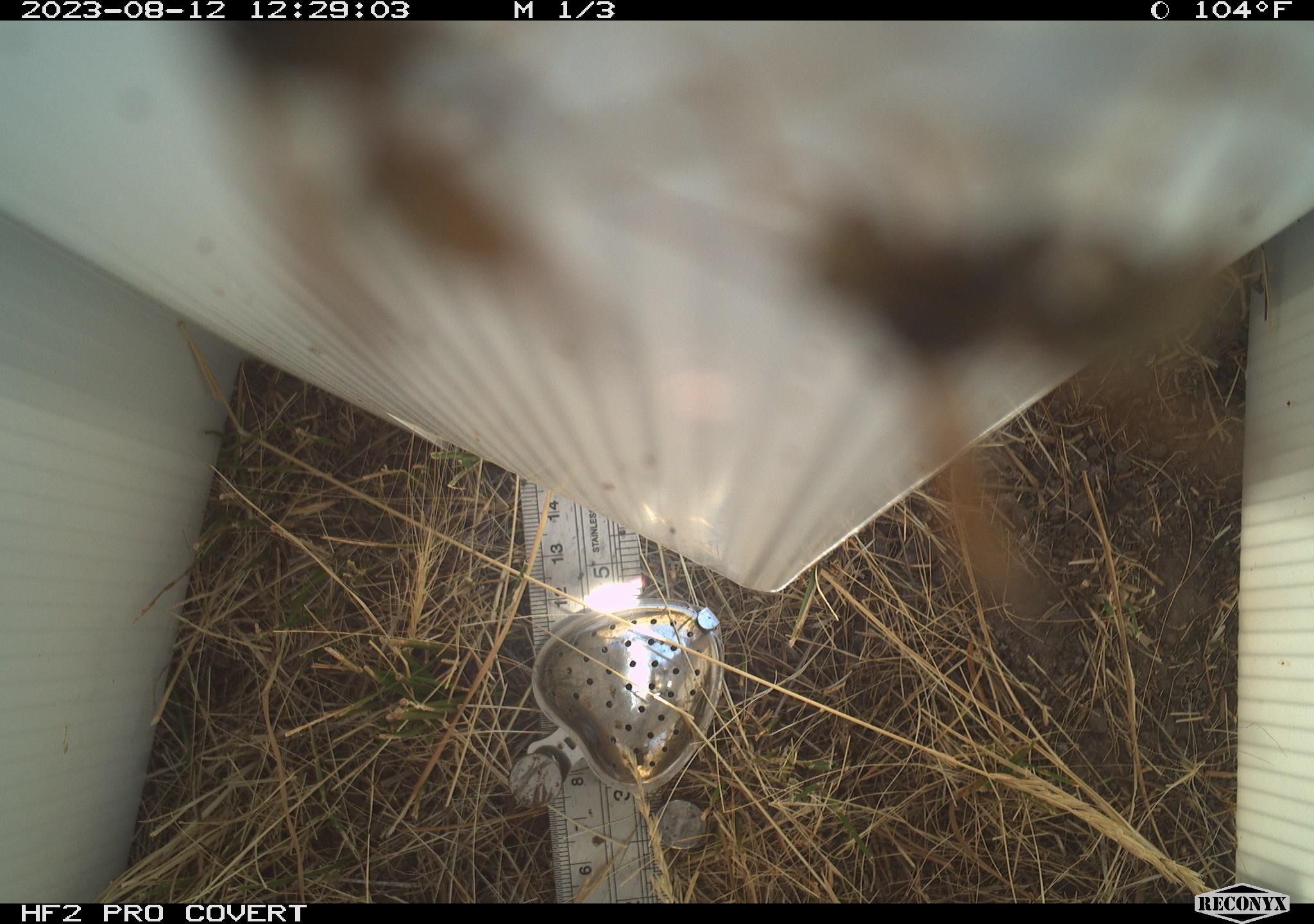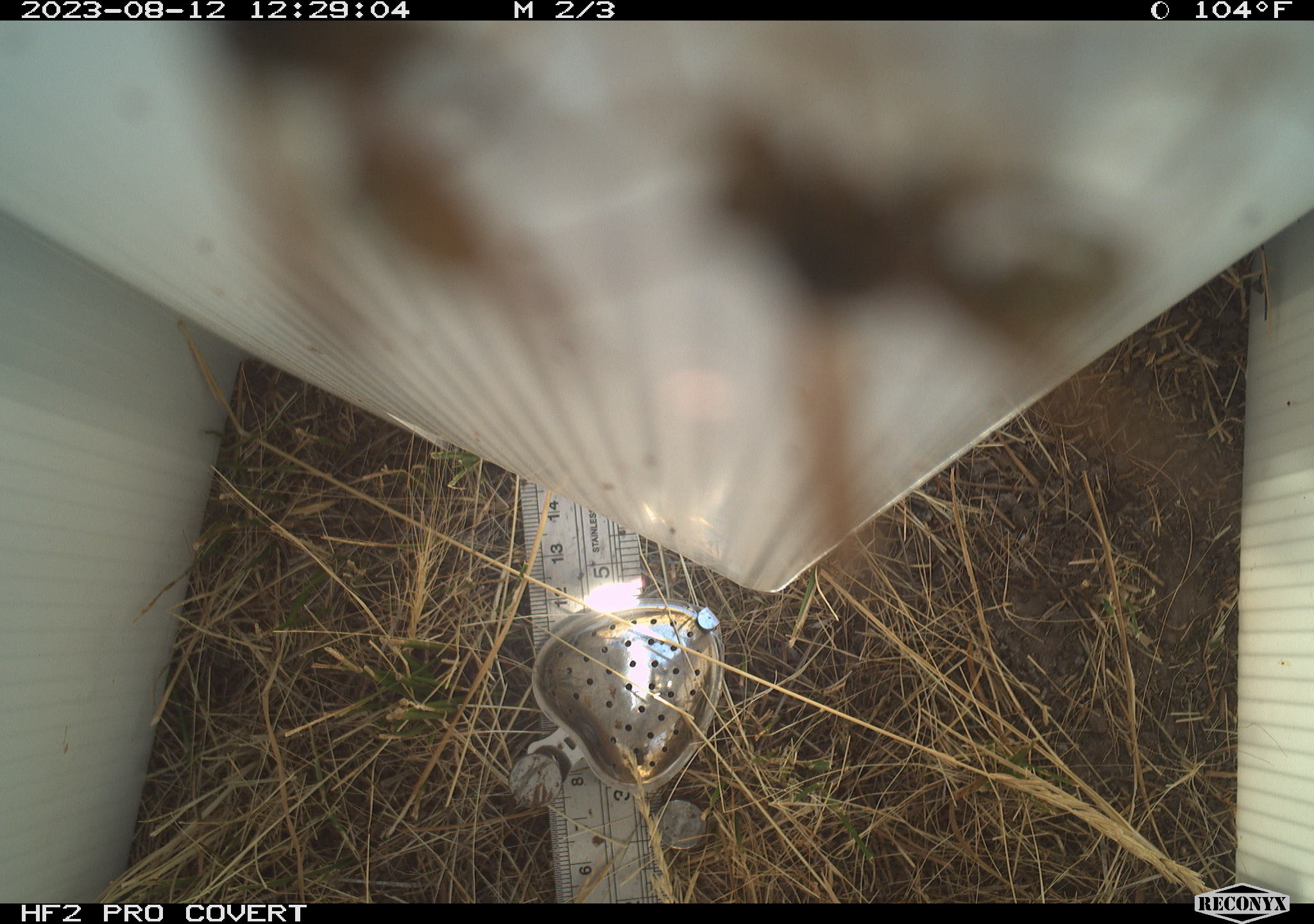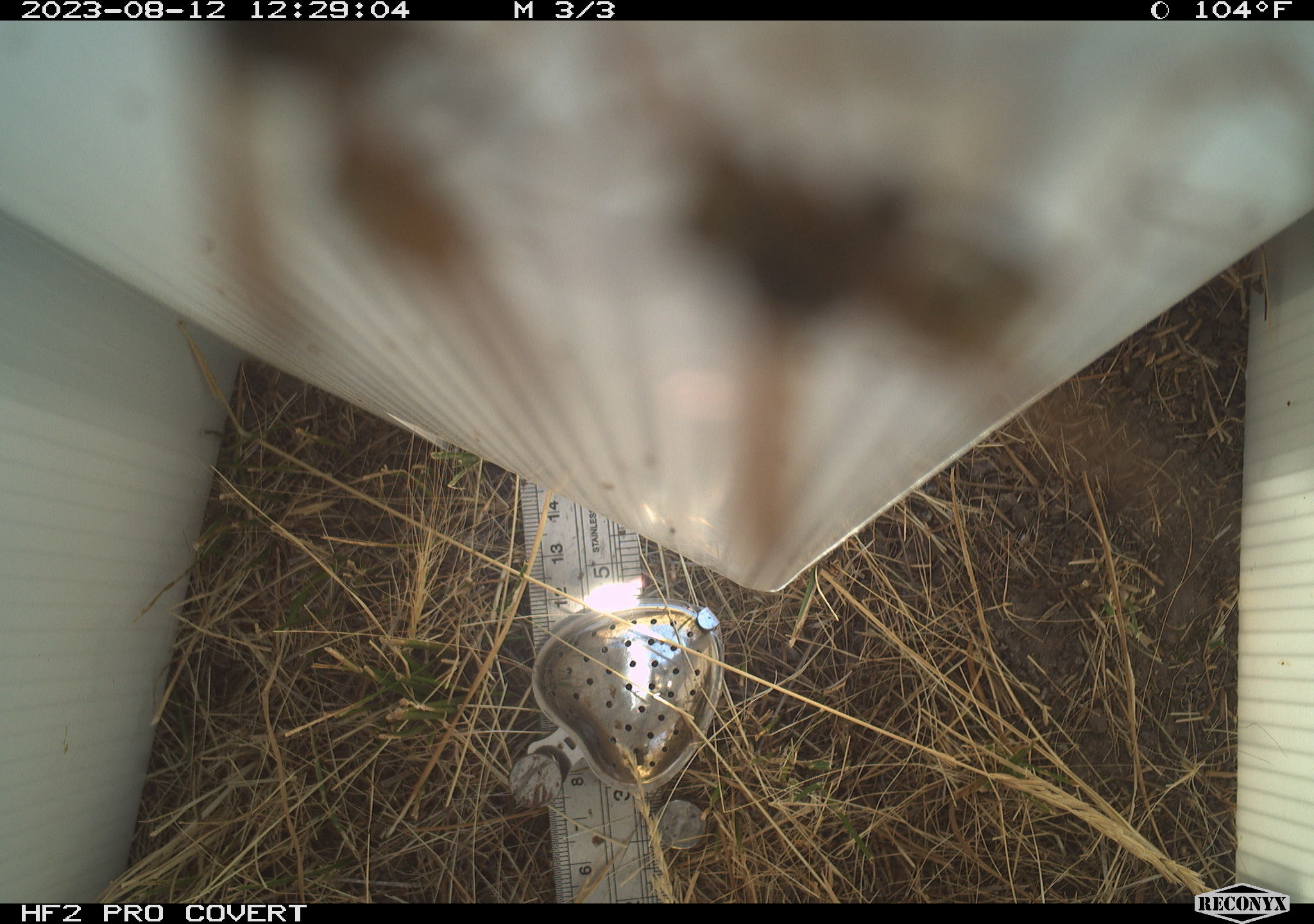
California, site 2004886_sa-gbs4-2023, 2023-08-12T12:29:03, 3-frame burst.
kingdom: Animalia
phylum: Arthropoda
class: Insecta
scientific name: Insecta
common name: insect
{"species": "insect (Insecta)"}